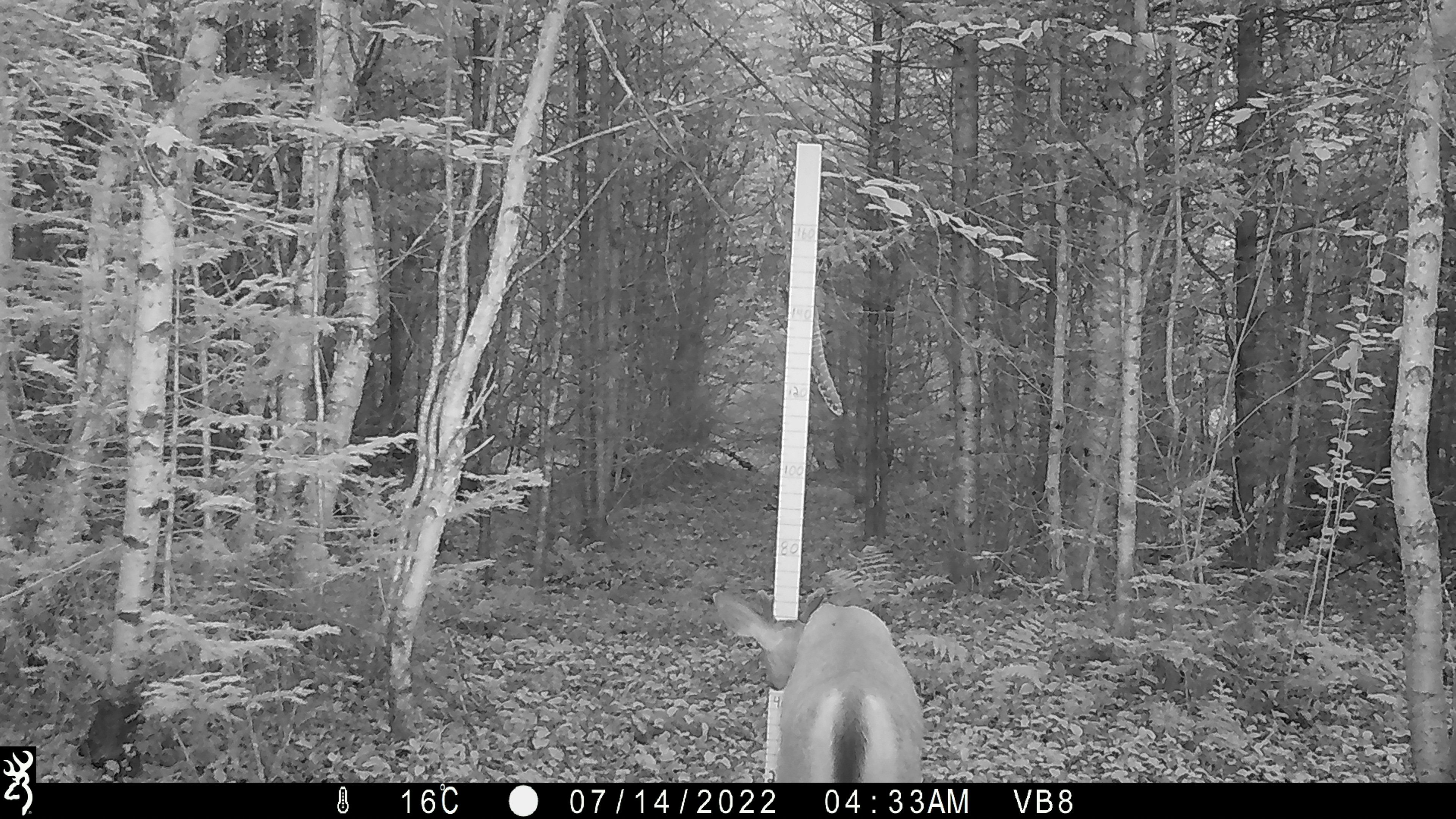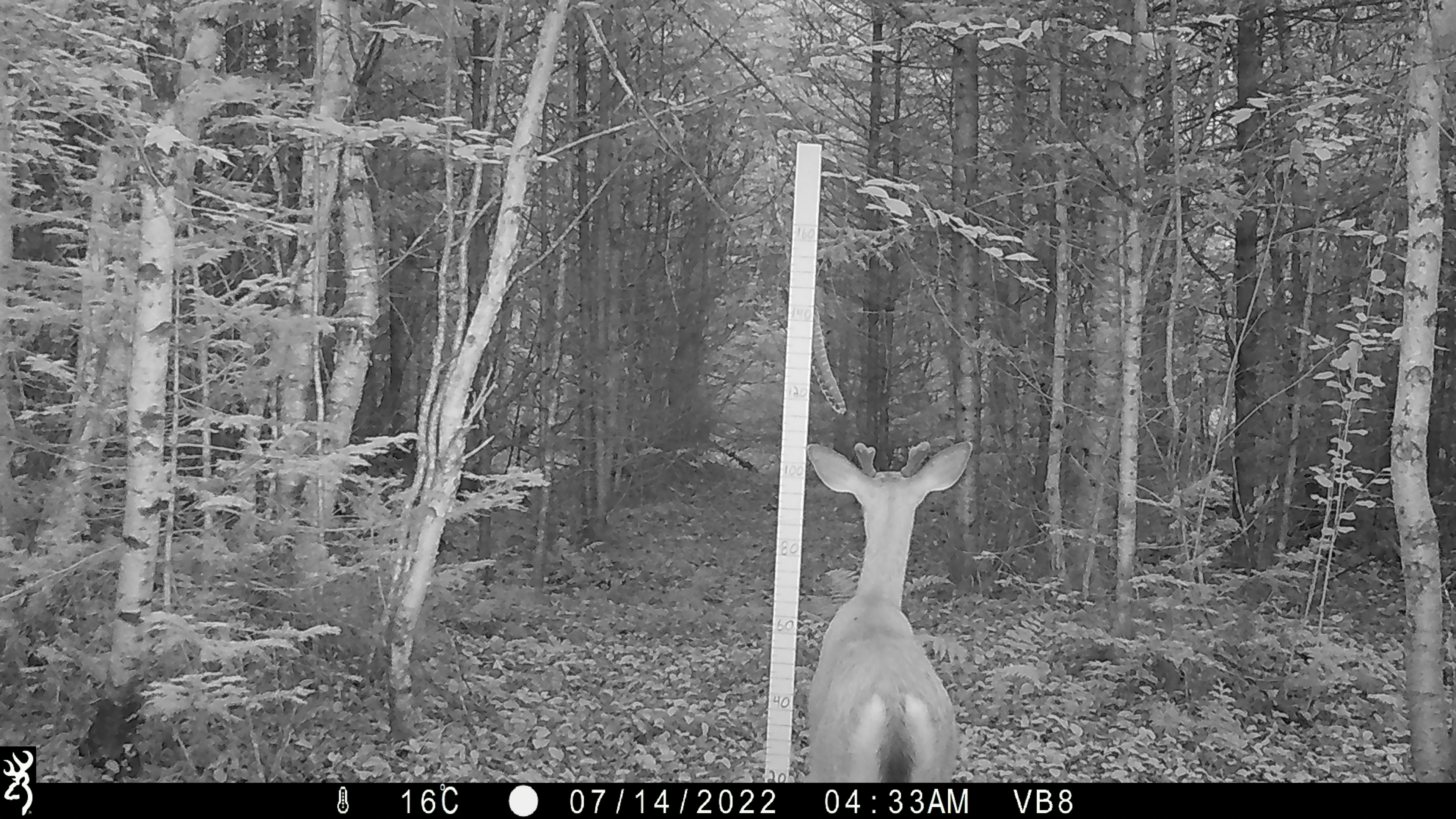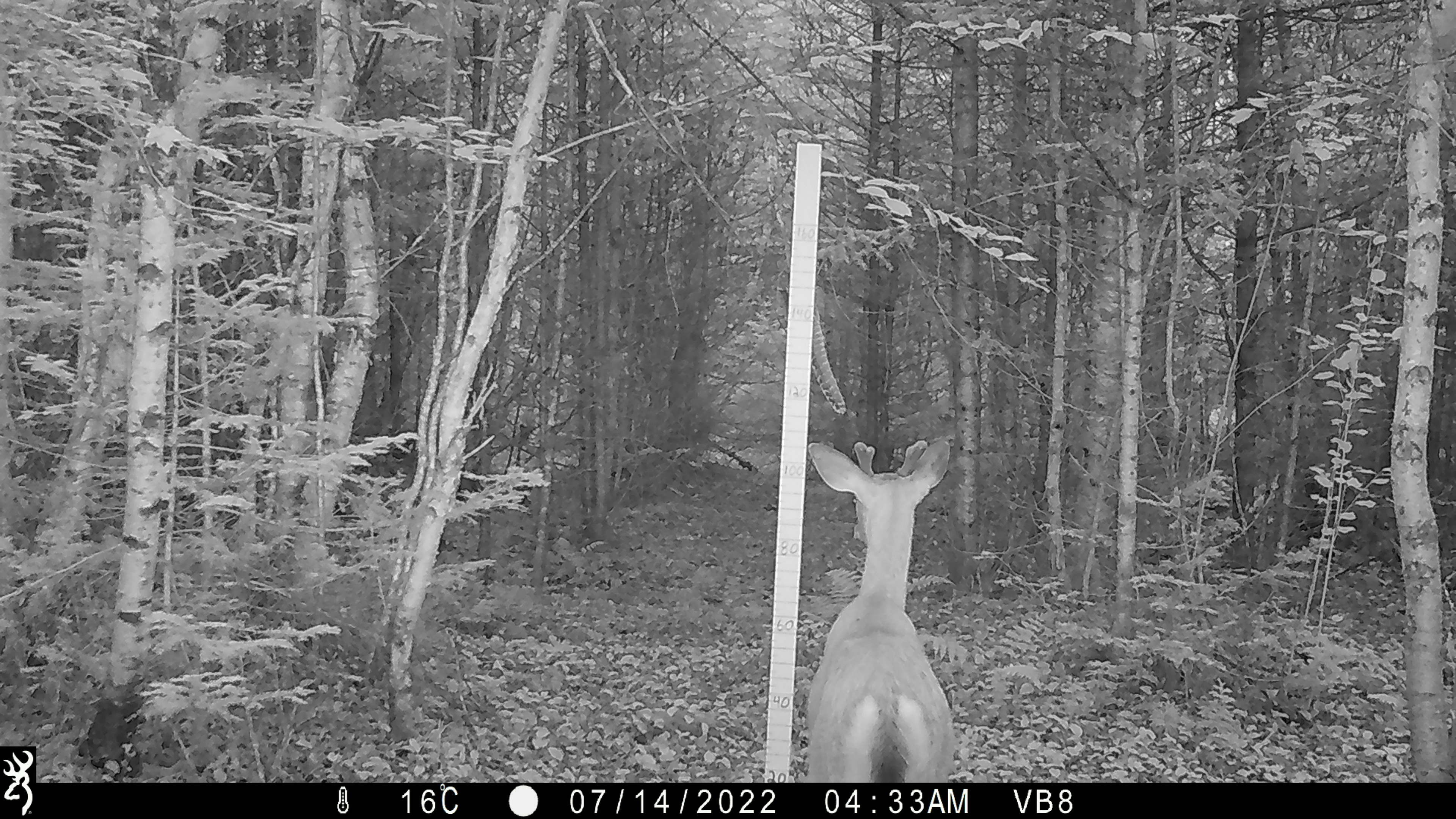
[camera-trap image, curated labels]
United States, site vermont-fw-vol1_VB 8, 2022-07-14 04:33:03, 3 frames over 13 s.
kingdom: Animalia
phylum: Chordata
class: Mammalia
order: Artiodactyla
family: Cervidae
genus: Odocoileus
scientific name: Odocoileus virginianus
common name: white-tailed deer